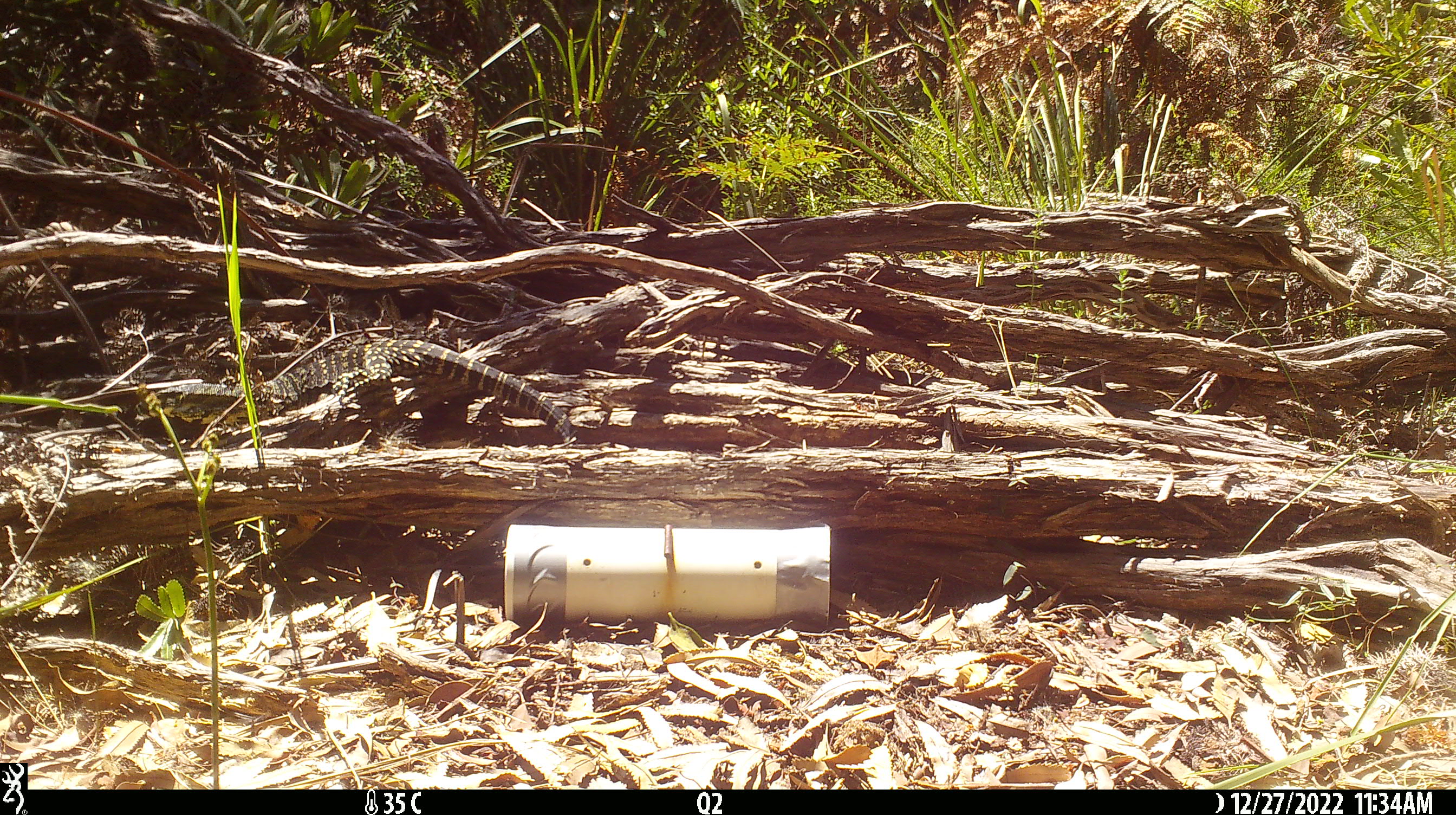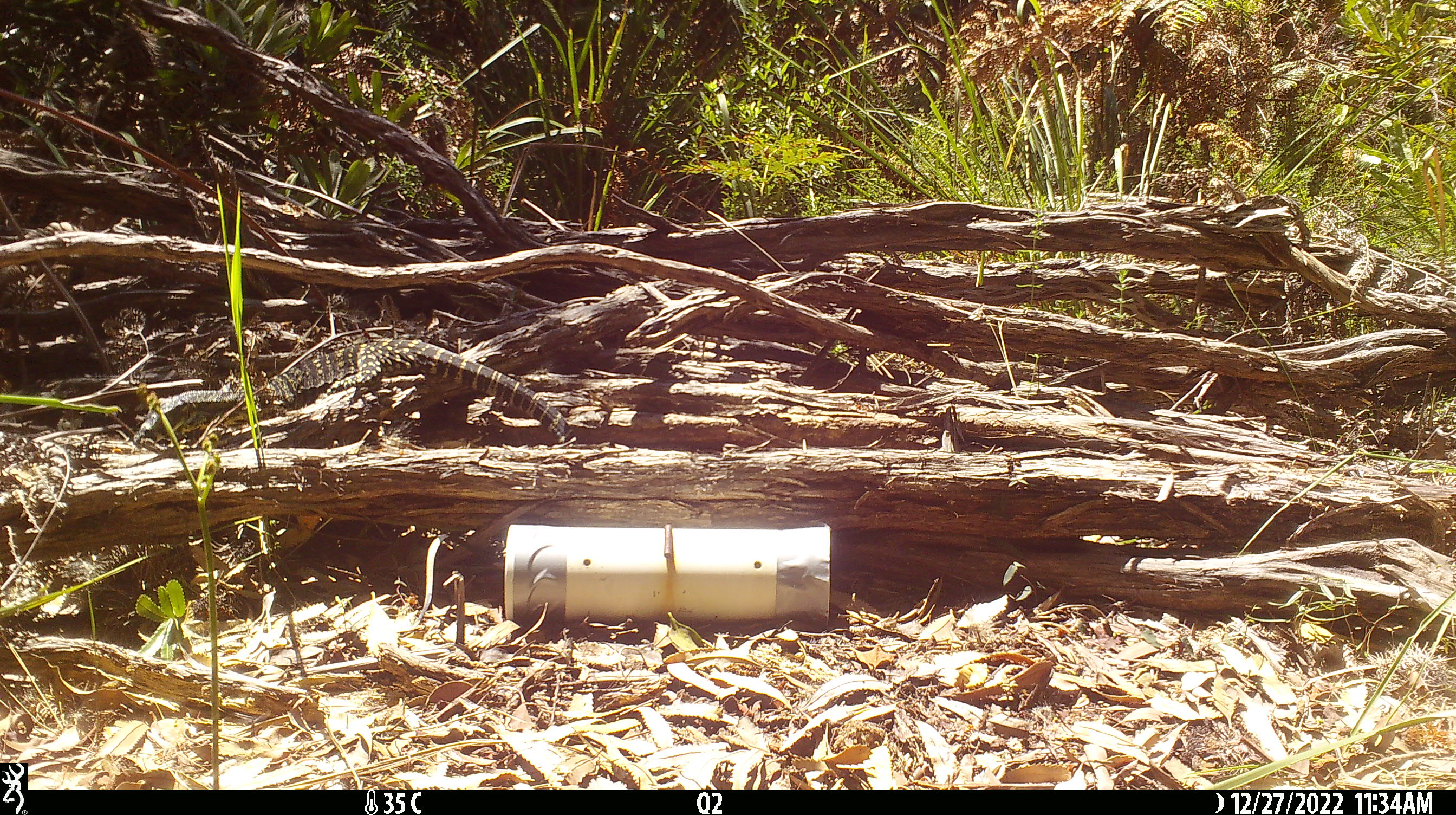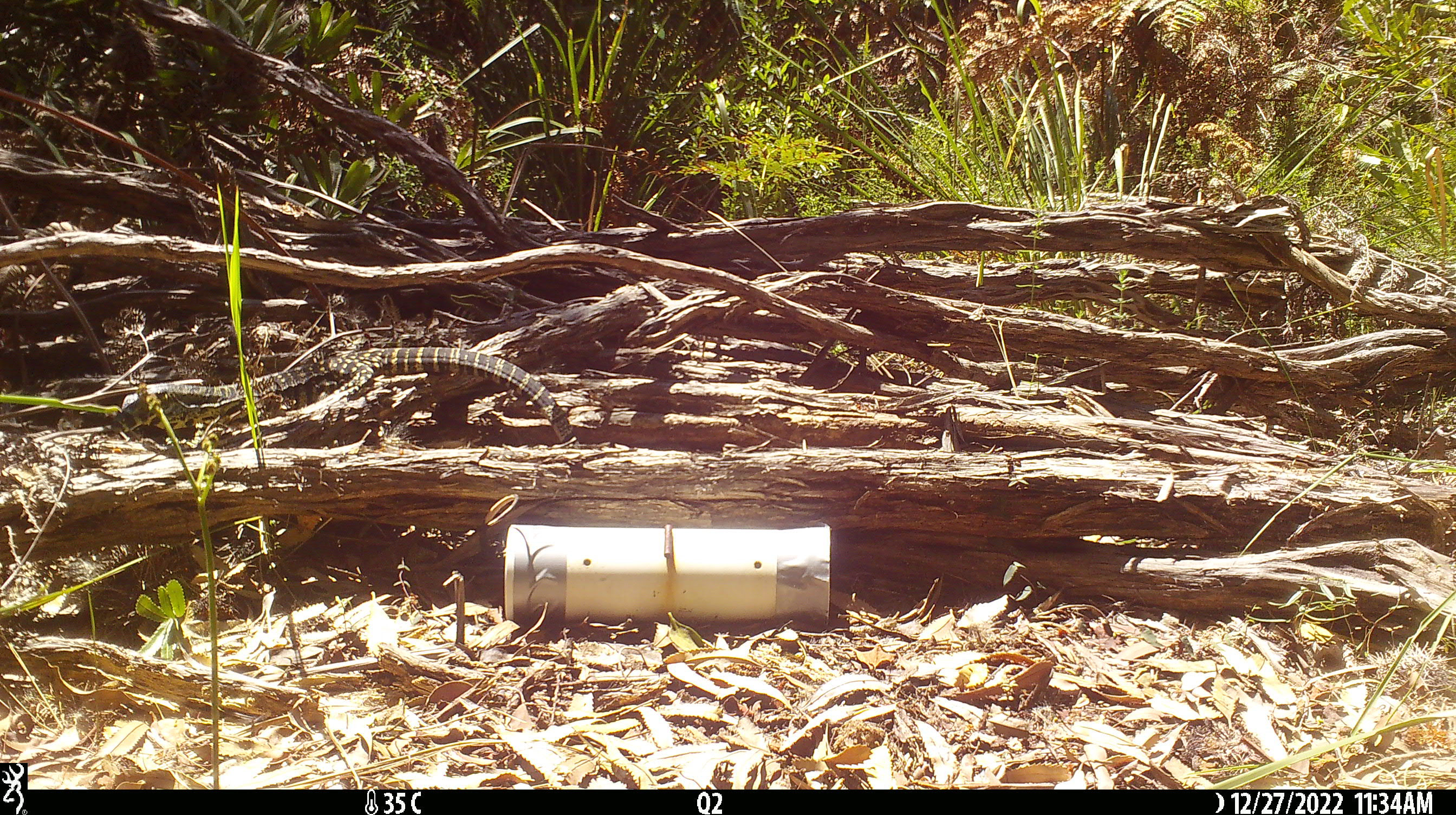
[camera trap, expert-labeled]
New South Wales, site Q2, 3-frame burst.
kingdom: Animalia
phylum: Chordata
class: Reptilia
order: Squamata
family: Varanidae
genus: Varanus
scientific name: Varanus varius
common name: lace monitor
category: goanna